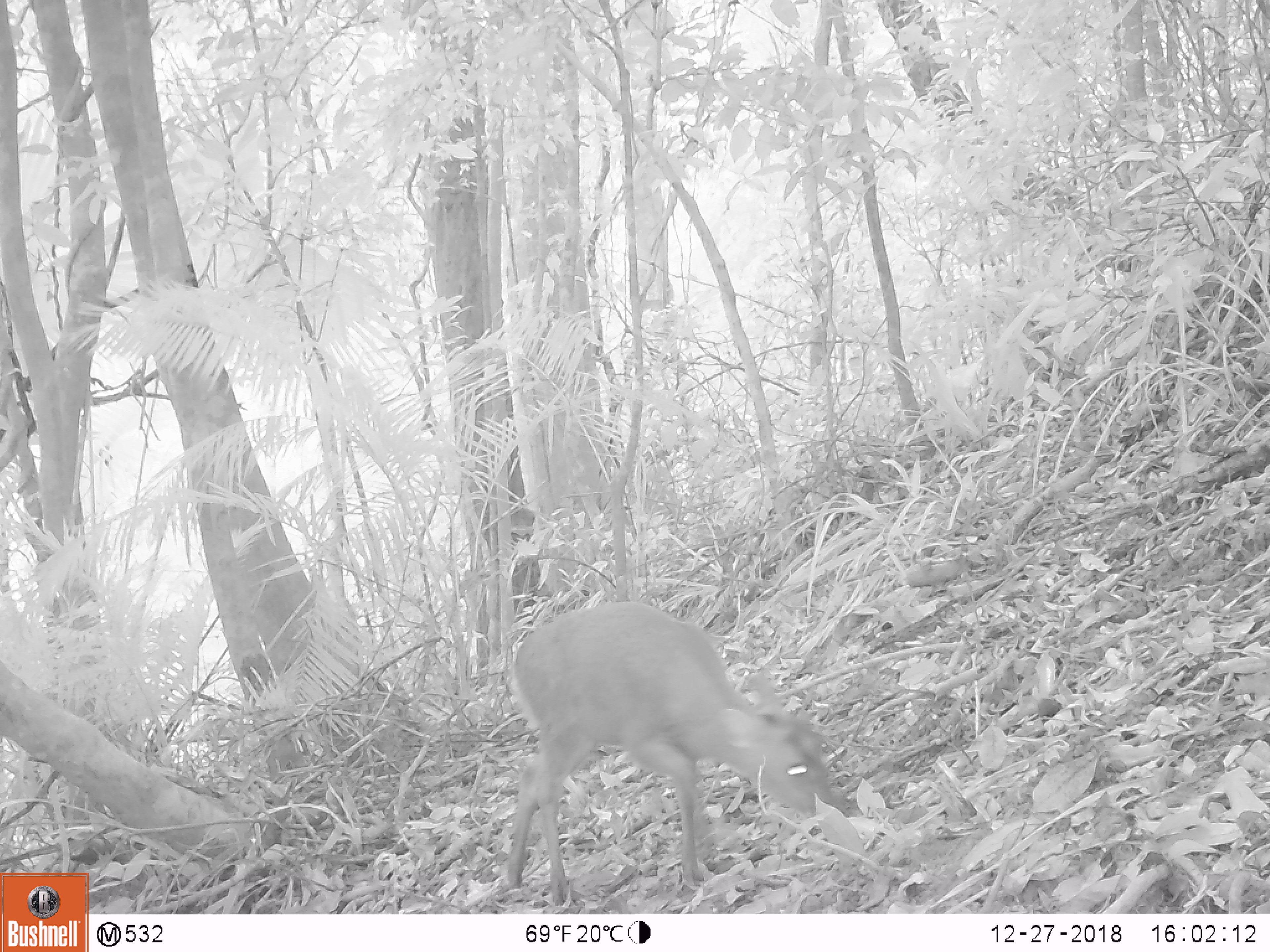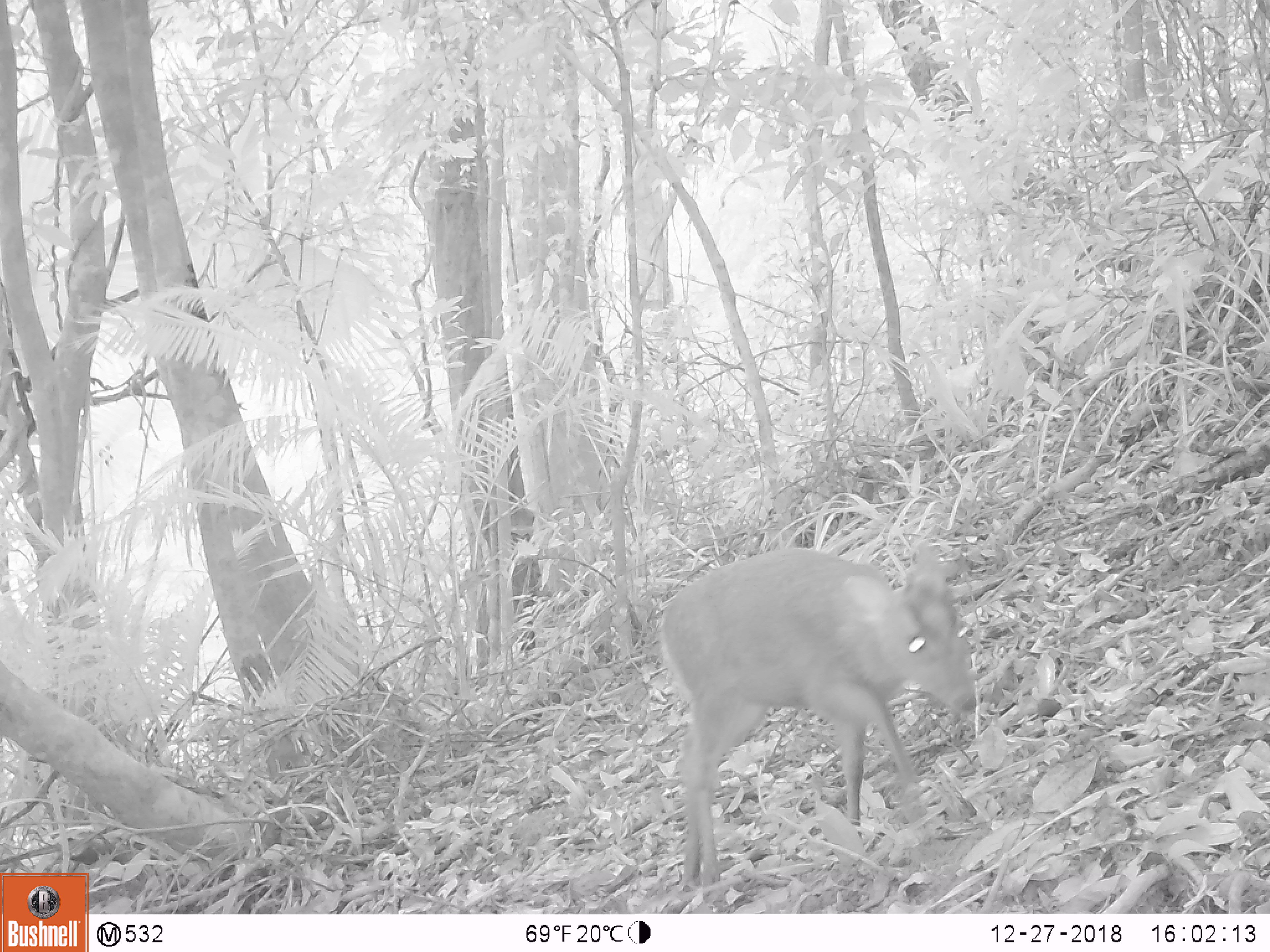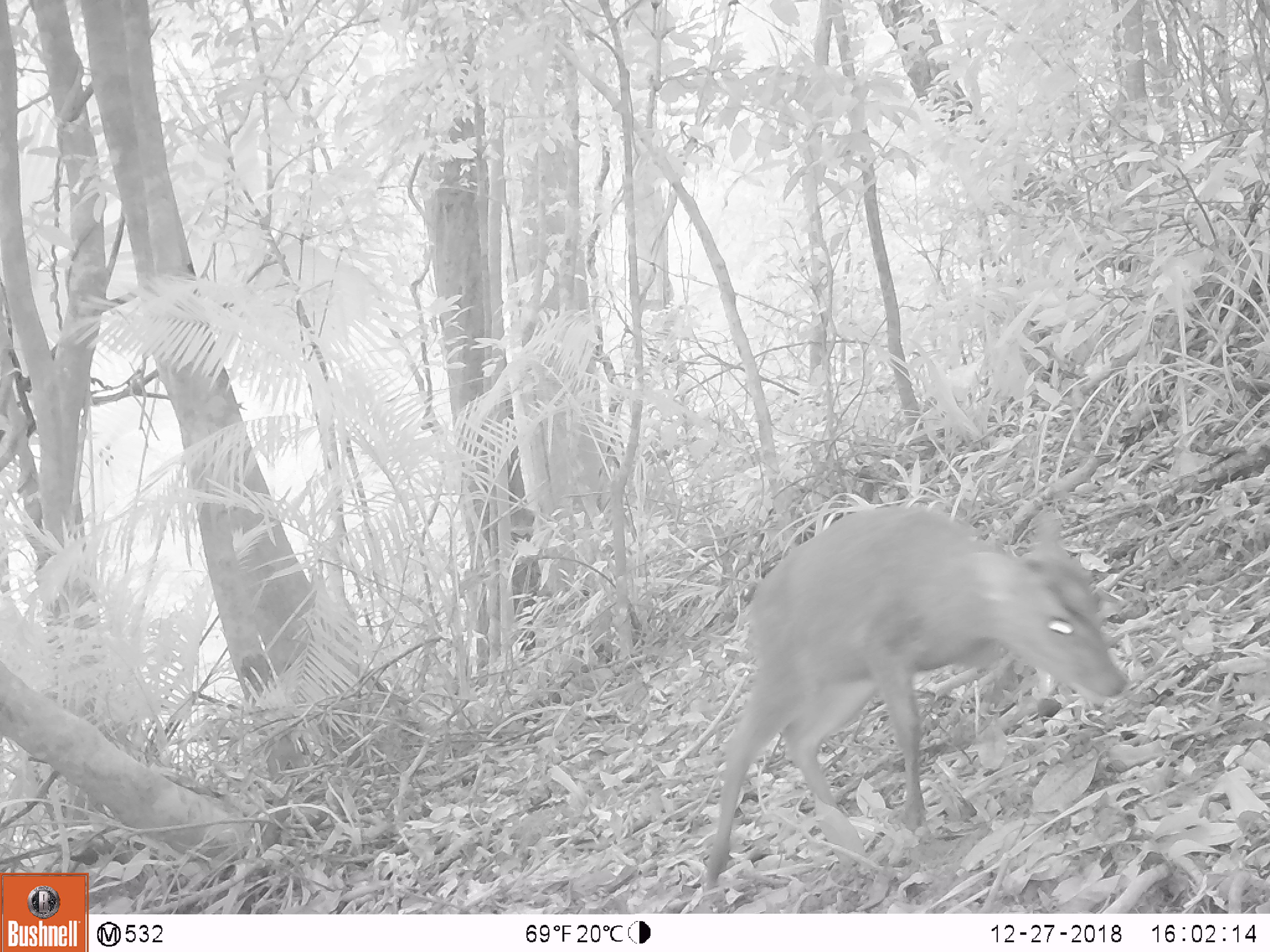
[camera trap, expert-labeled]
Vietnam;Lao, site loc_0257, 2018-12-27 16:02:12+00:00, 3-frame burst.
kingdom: Animalia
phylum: Chordata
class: Mammalia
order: Artiodactyla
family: Cervidae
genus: Muntiacus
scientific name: Muntiacus rooseveltorum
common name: roosevelt's muntjac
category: roosevelts muntjac group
Roosevelts muntjac group (roosevelt's muntjac) (Muntiacus rooseveltorum). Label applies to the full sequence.